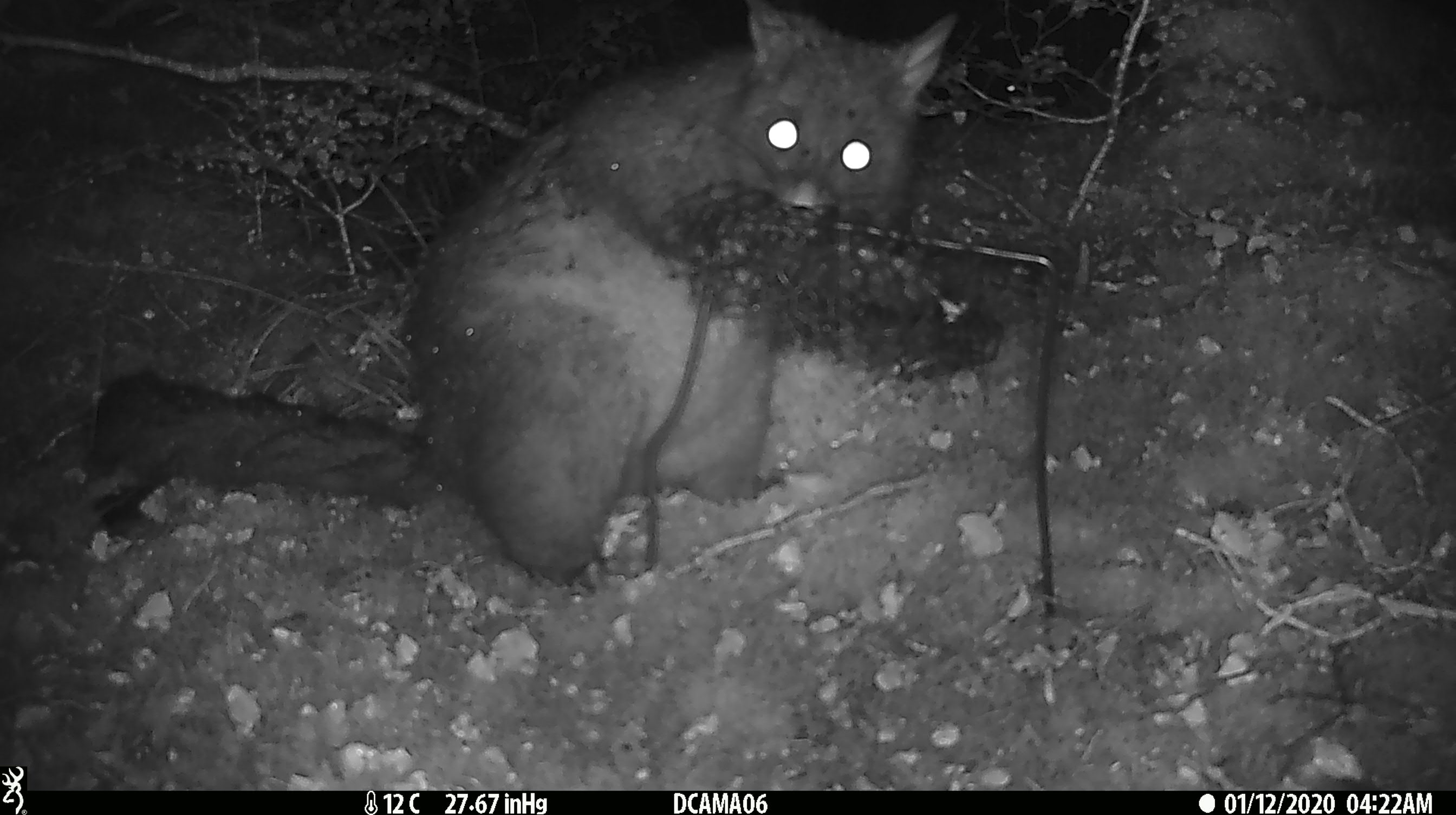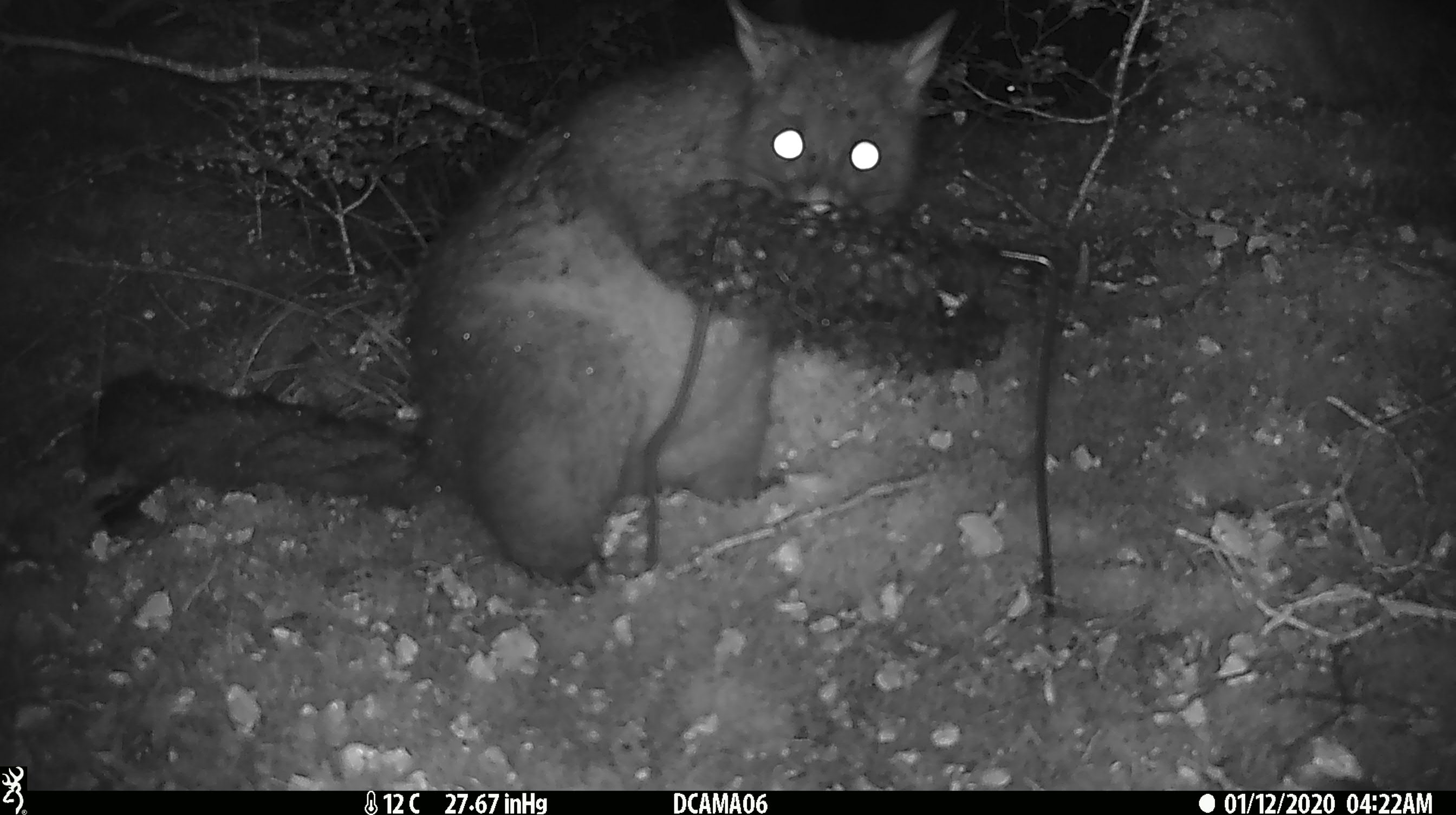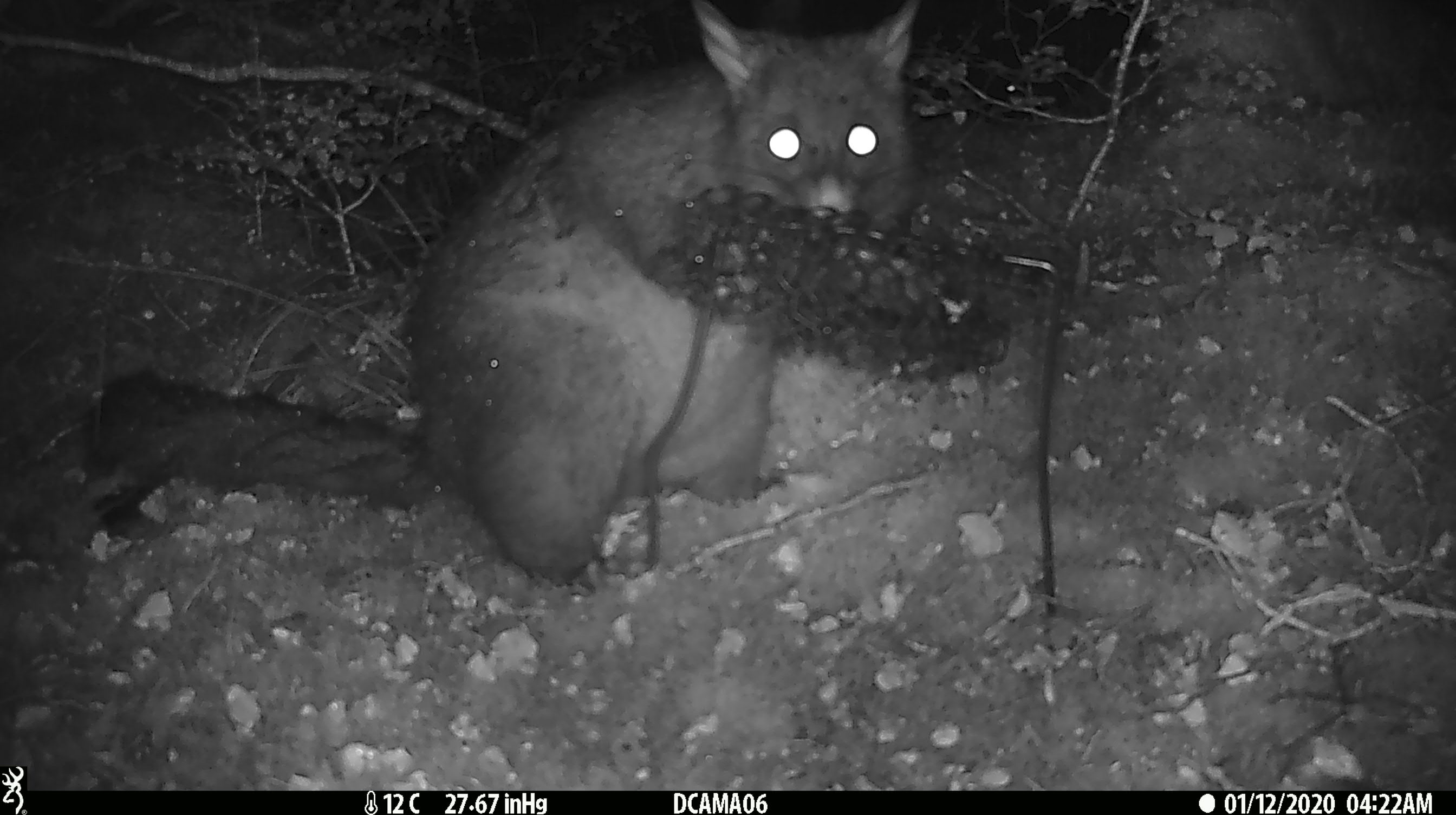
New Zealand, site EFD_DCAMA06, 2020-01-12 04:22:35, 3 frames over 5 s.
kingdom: Animalia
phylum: Chordata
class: Mammalia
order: Diprotodontia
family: Phalangeridae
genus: Trichosurus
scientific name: Trichosurus vulpecula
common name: common brushtail possum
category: possum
Possum (common brushtail possum) (Trichosurus vulpecula).